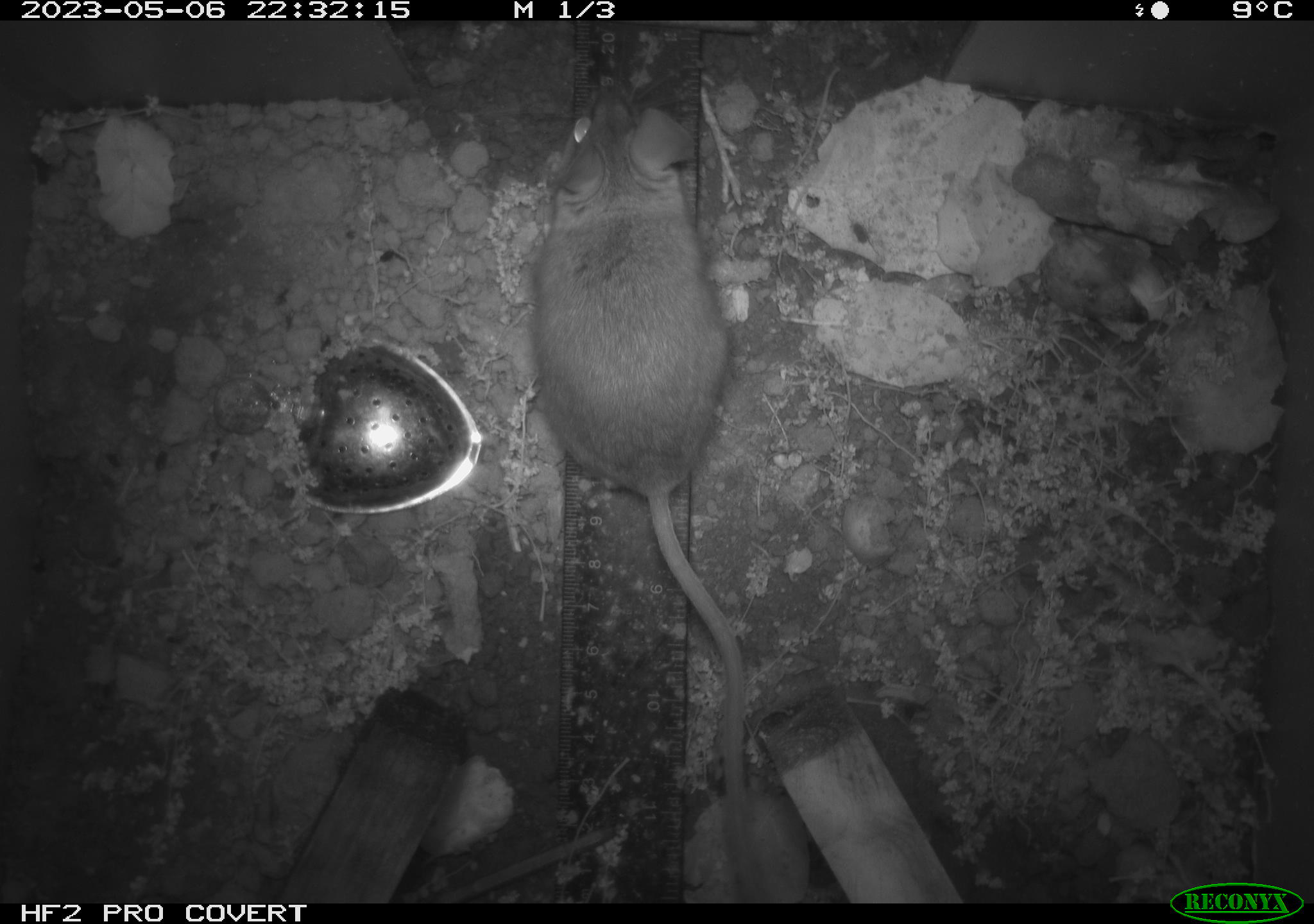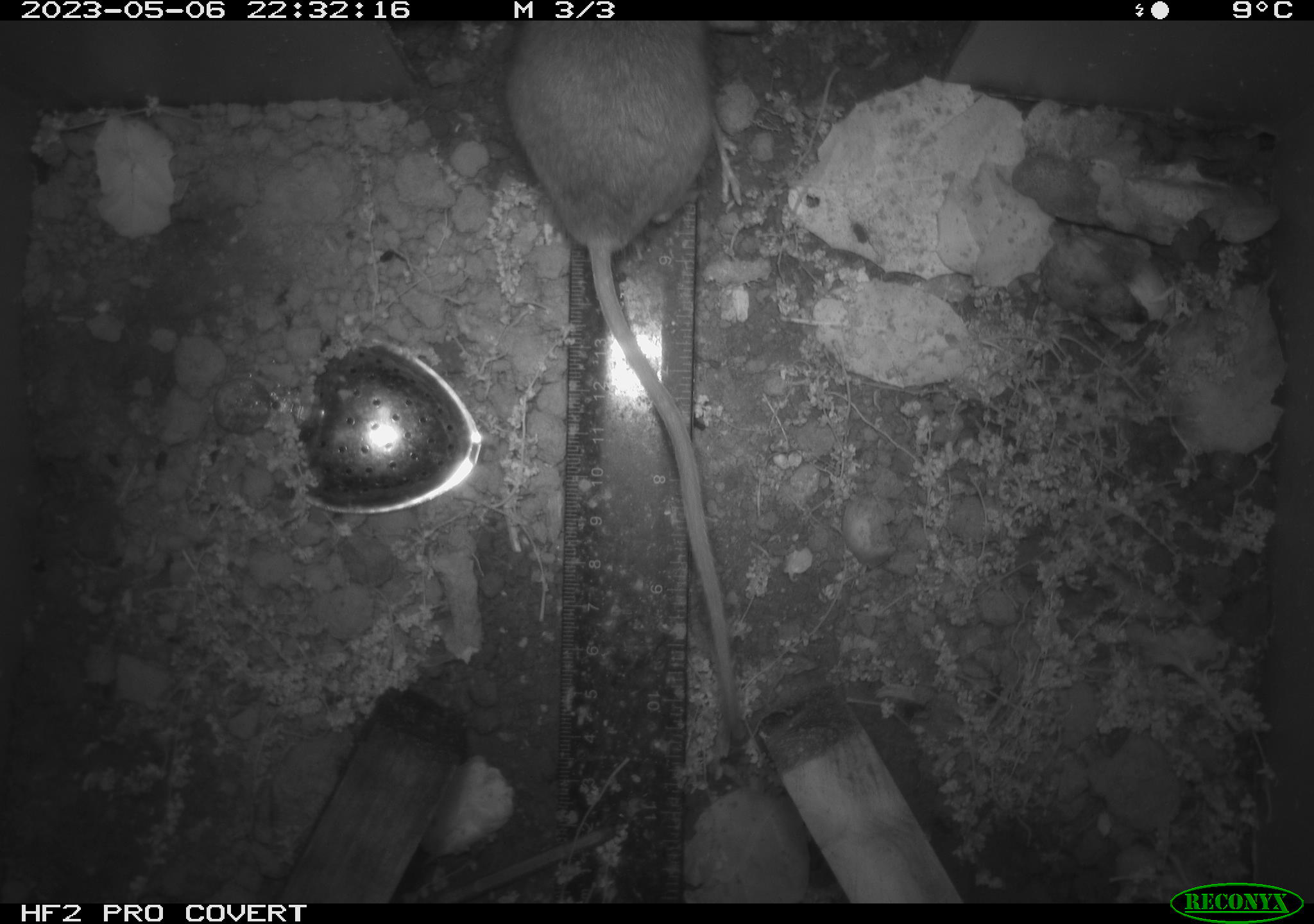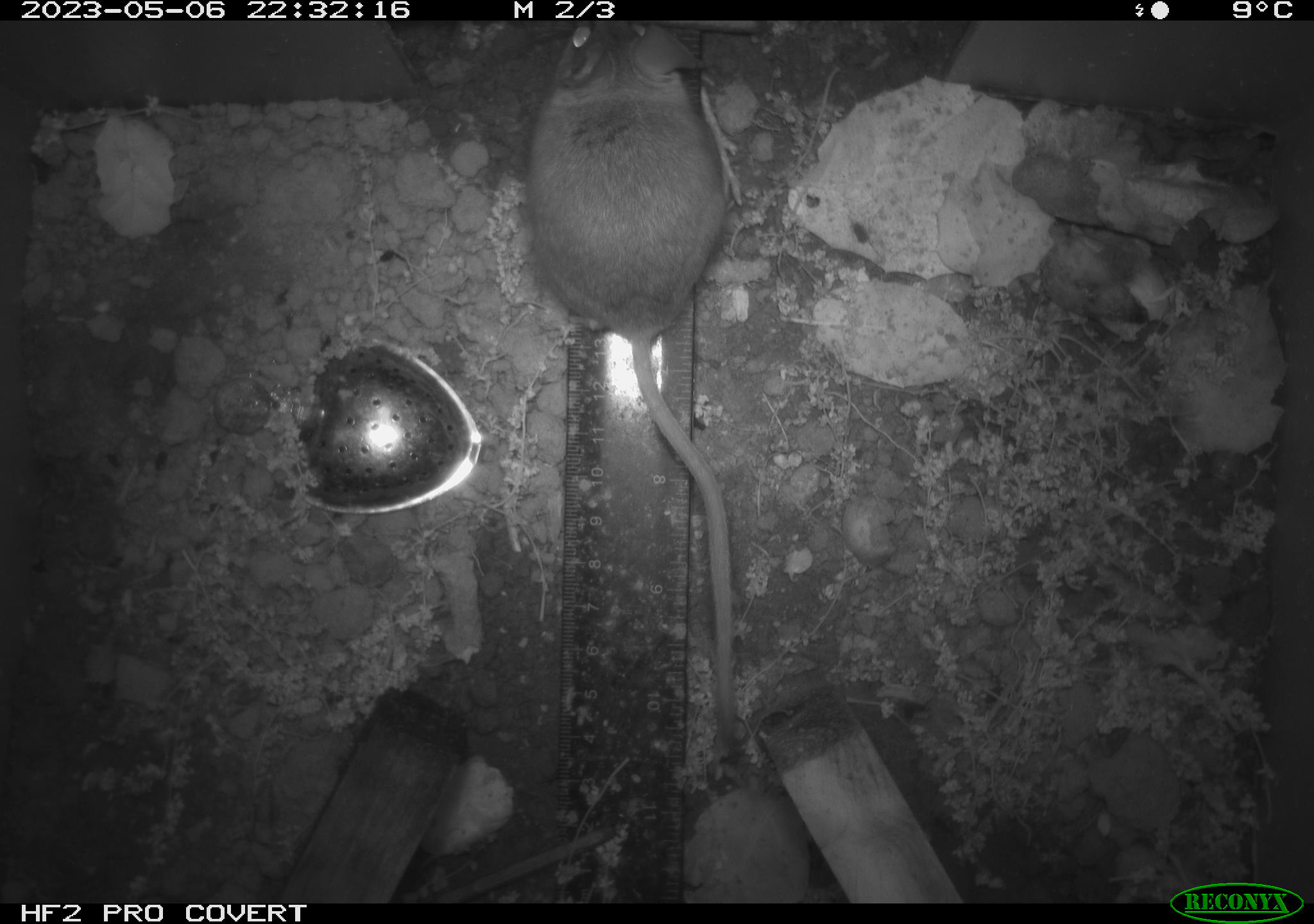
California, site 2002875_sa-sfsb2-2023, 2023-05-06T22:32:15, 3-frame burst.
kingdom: Animalia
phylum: Chordata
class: Mammalia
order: Rodentia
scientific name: Rodentia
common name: mouse species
Mouse species (Rodentia).